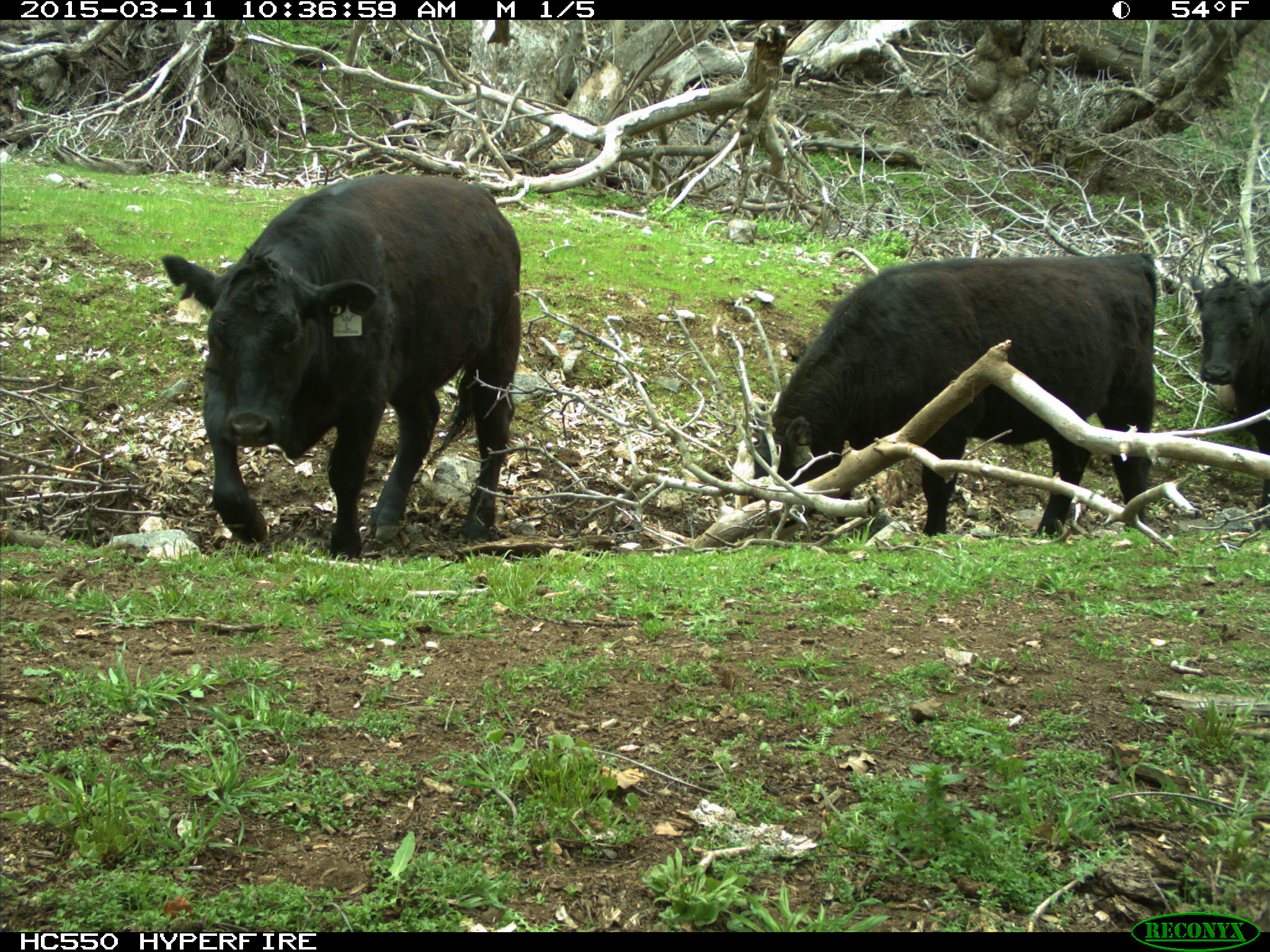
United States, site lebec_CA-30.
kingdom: Animalia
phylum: Chordata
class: Mammalia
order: Artiodactyla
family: Bovidae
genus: Bos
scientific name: Bos taurus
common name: domestic cow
Bos taurus (domestic cow).